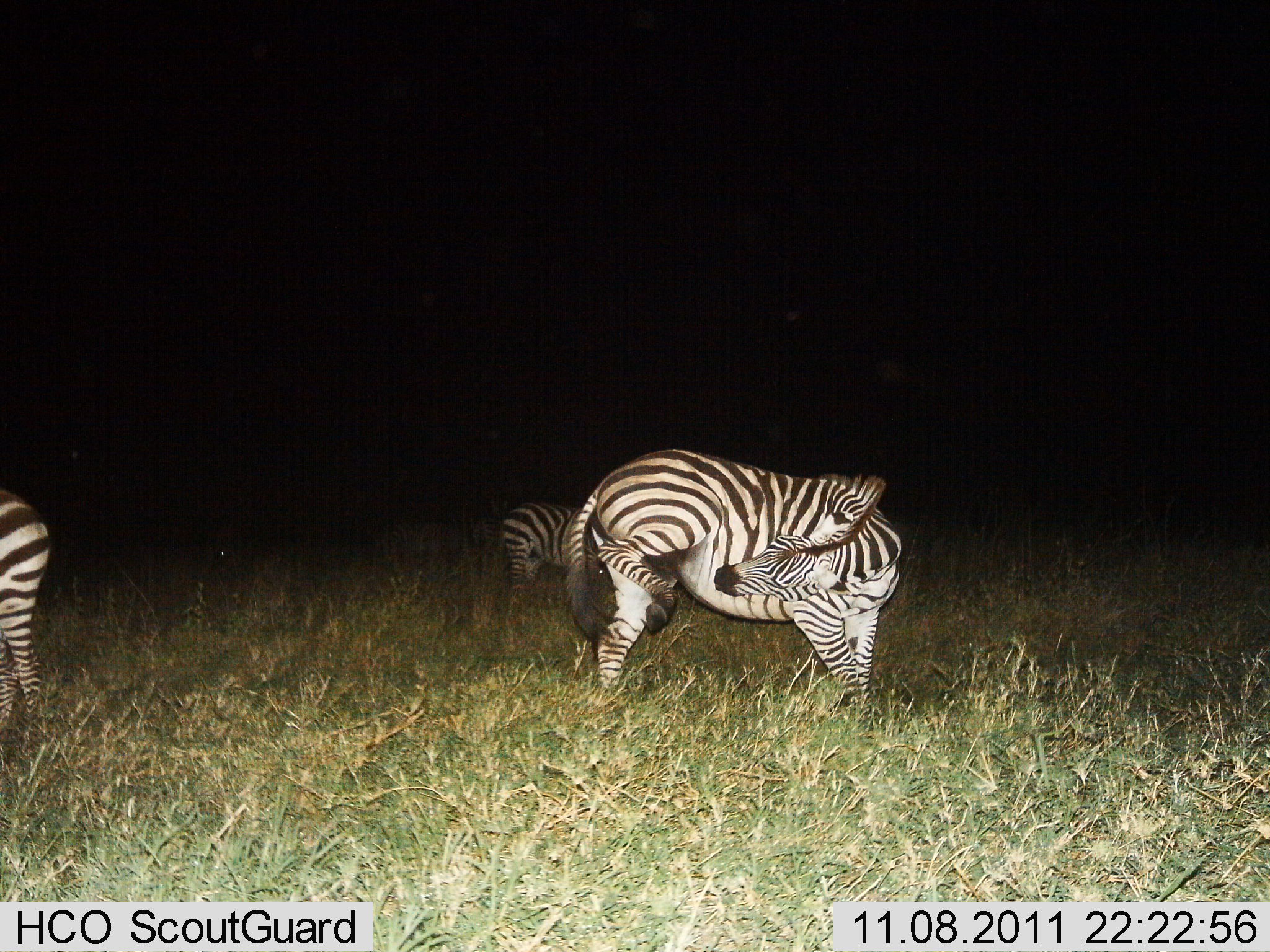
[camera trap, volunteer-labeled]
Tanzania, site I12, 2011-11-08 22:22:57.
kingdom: Animalia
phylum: Chordata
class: Mammalia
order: Perissodactyla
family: Equidae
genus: Equus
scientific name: Equus quagga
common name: plains zebra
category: zebra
Zebra (plains zebra) (Equus quagga), count 3. Behavior (volunteer vote fractions): standing 90%, resting 0%, moving 10%, interacting 20%. Young present (vote fraction): 0%. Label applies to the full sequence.